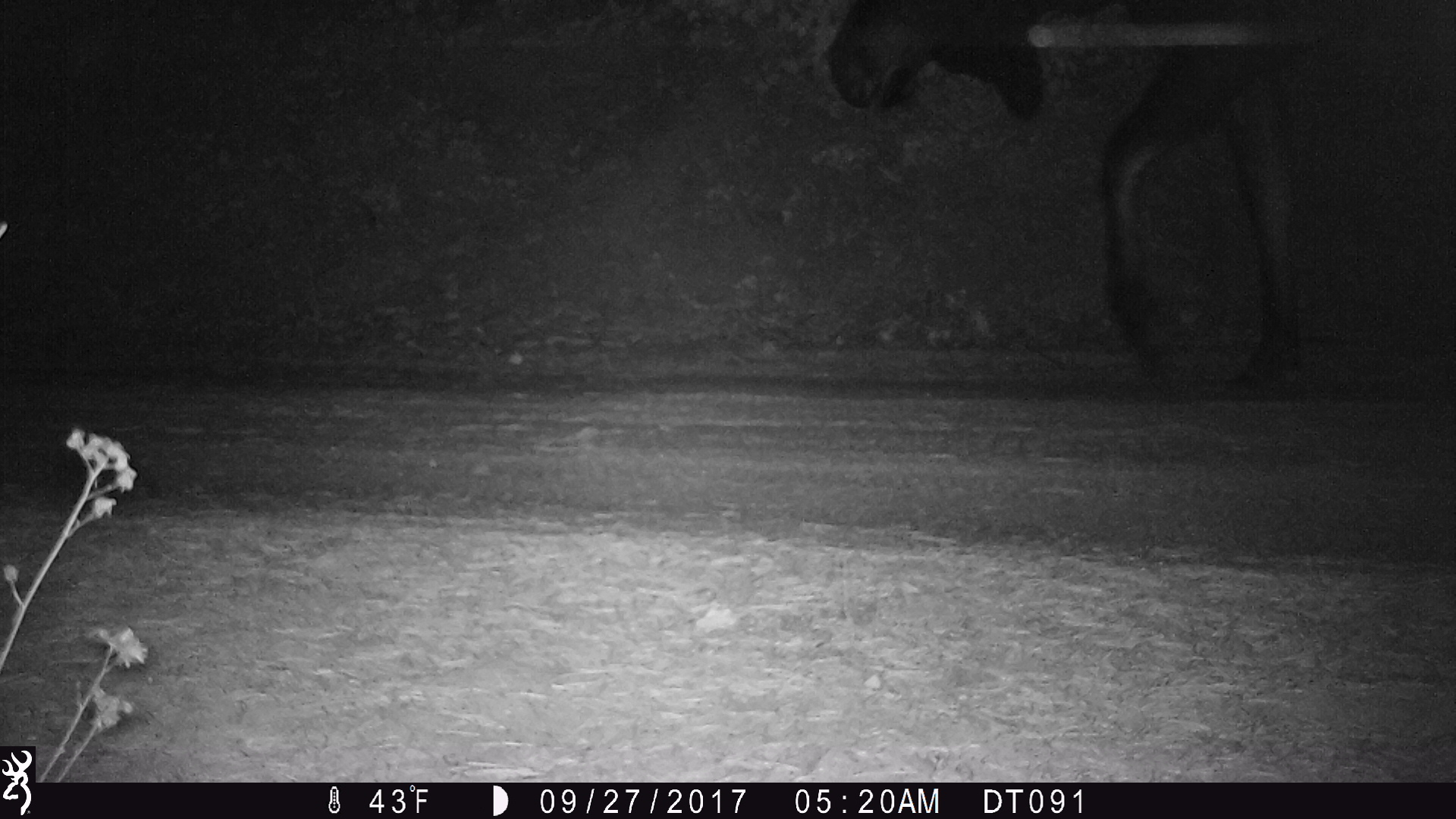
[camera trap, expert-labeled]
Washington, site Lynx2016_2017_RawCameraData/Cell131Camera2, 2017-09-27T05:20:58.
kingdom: Animalia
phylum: Chordata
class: Mammalia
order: Artiodactyla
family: Cervidae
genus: Alces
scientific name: Alces alces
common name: moose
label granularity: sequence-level